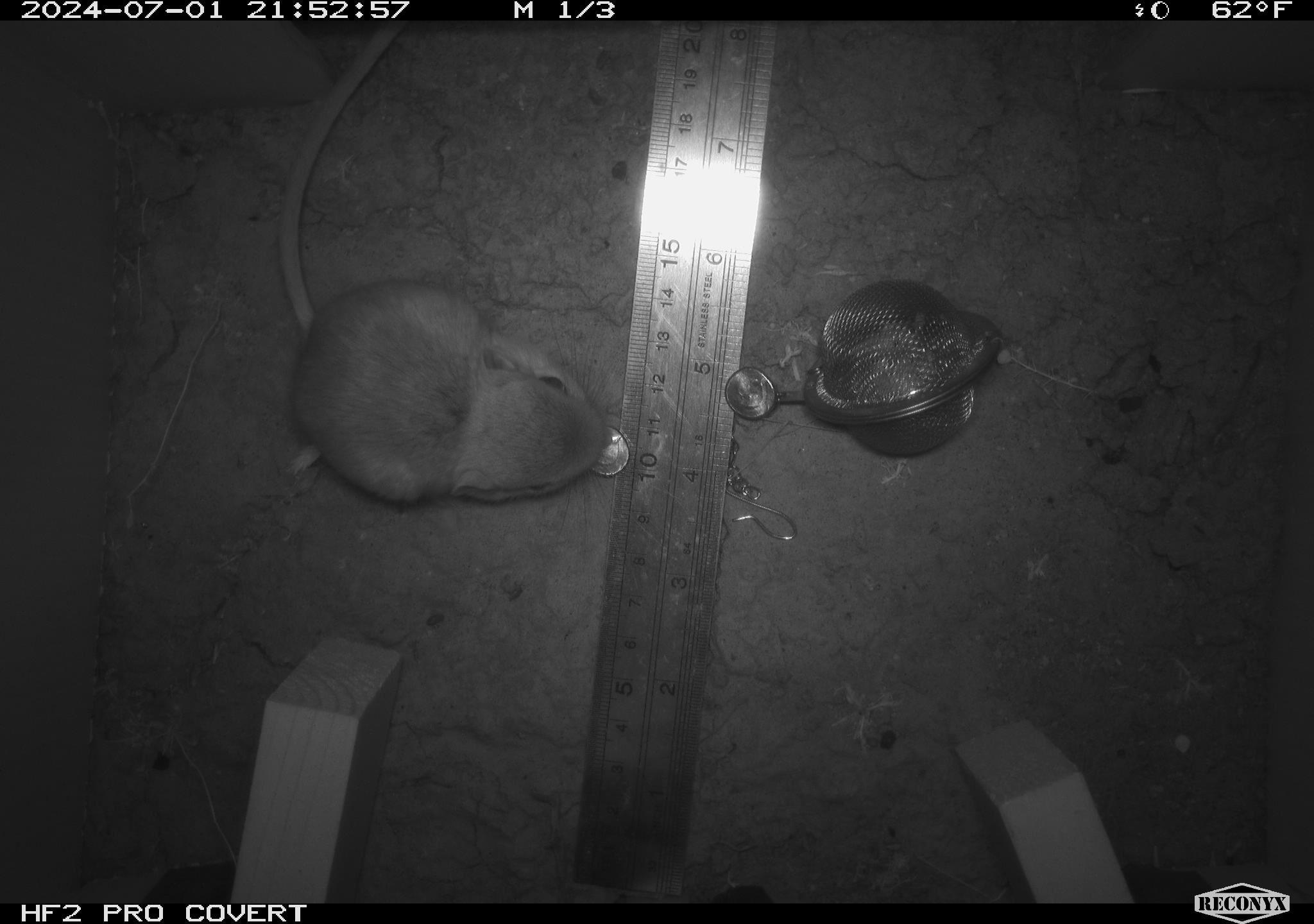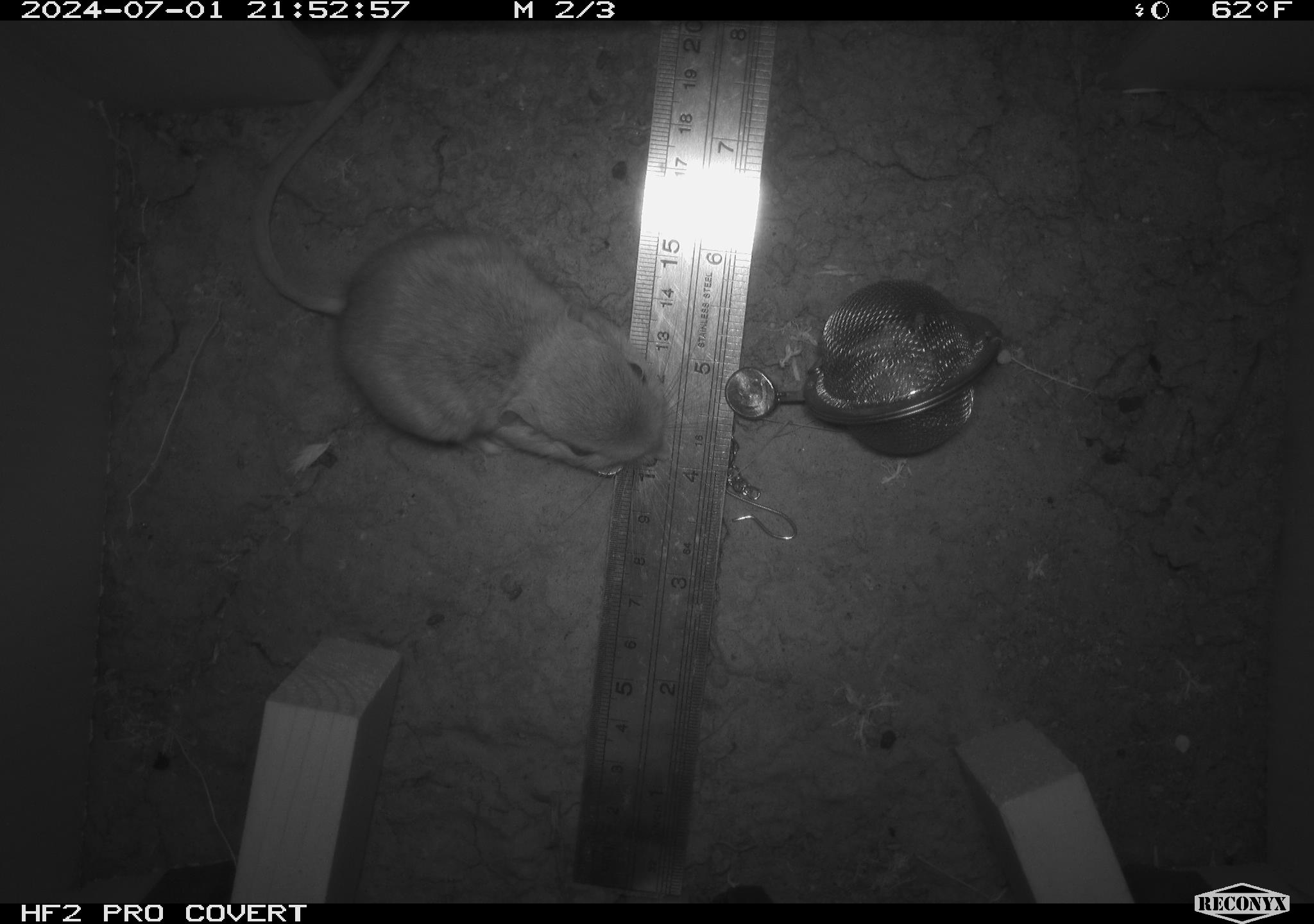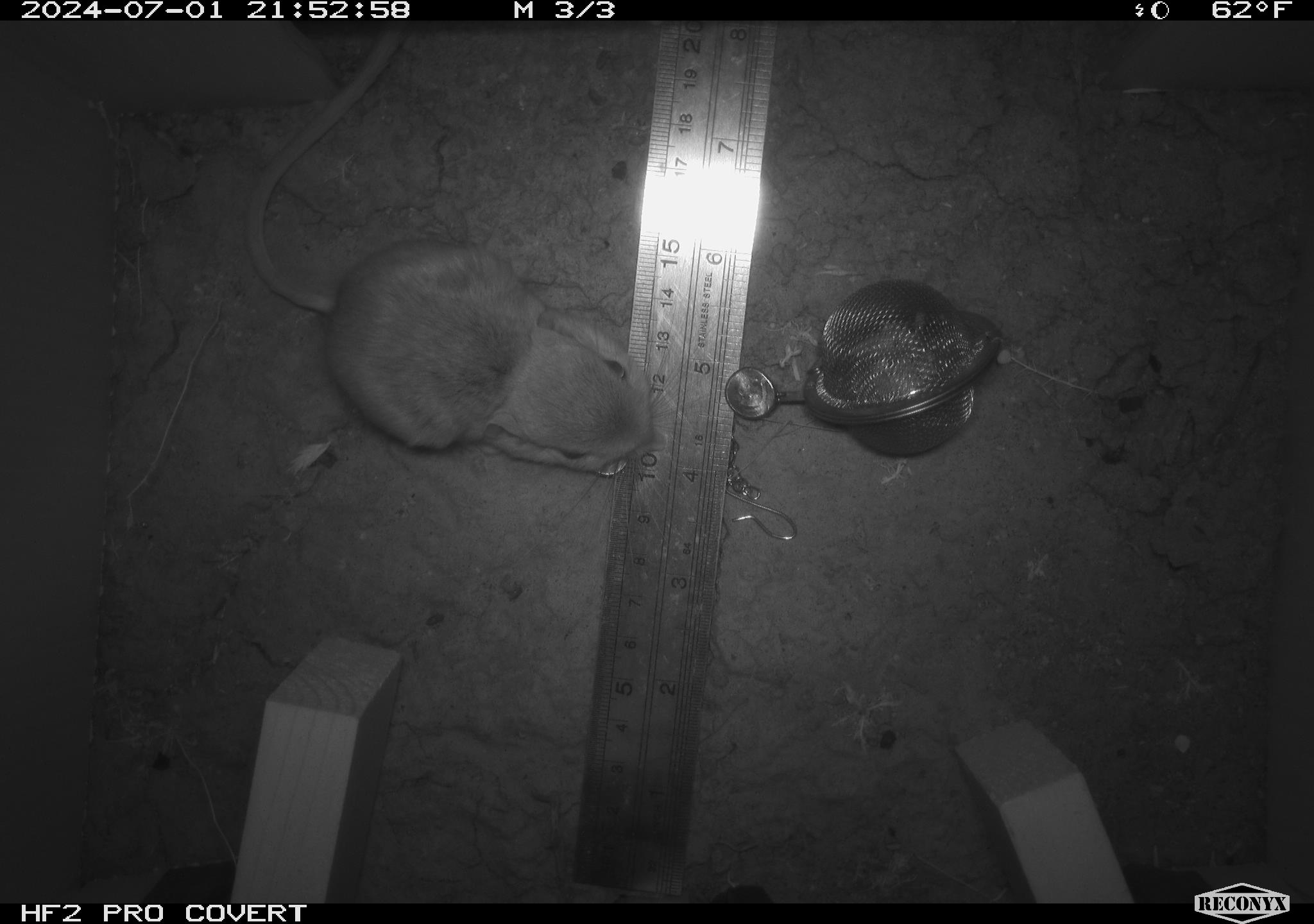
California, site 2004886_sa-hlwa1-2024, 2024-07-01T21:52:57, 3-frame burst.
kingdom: Animalia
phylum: Chordata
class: Mammalia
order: Rodentia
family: Heteromyidae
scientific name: Heteromyidae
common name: kangaroo rats and pocket mice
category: heteromyidae family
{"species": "heteromyidae family (kangaroo rats and pocket mice) (Heteromyidae)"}